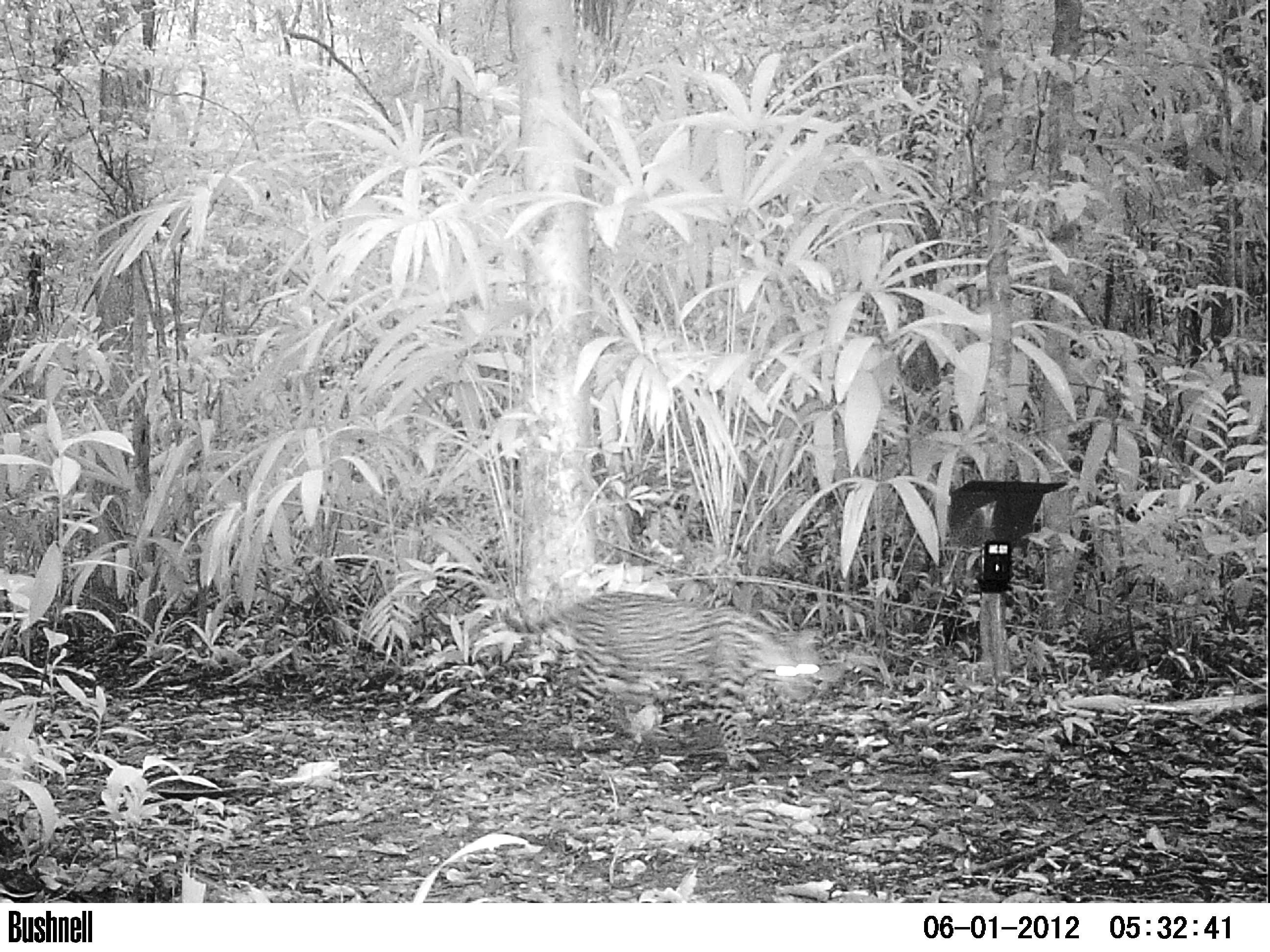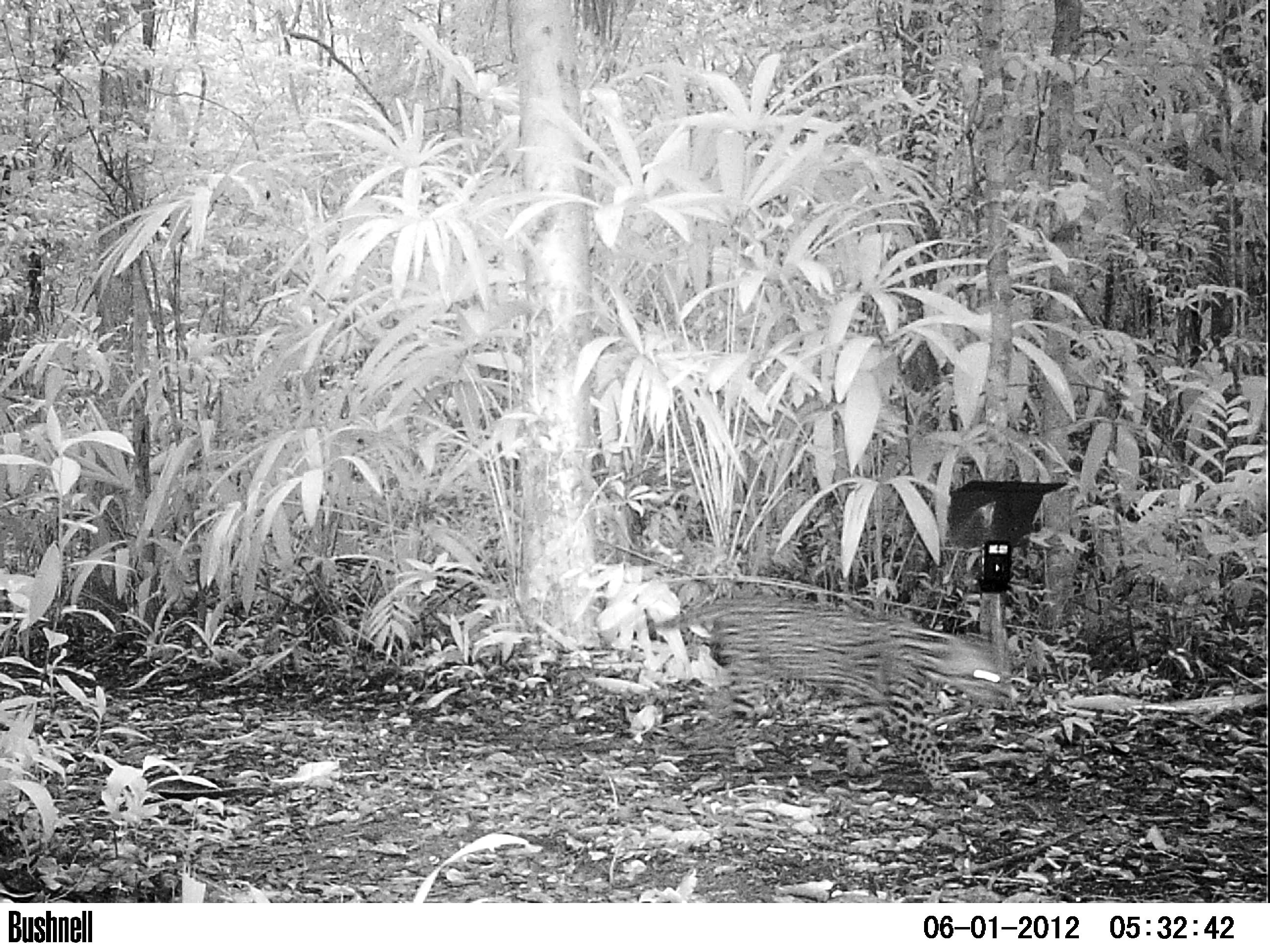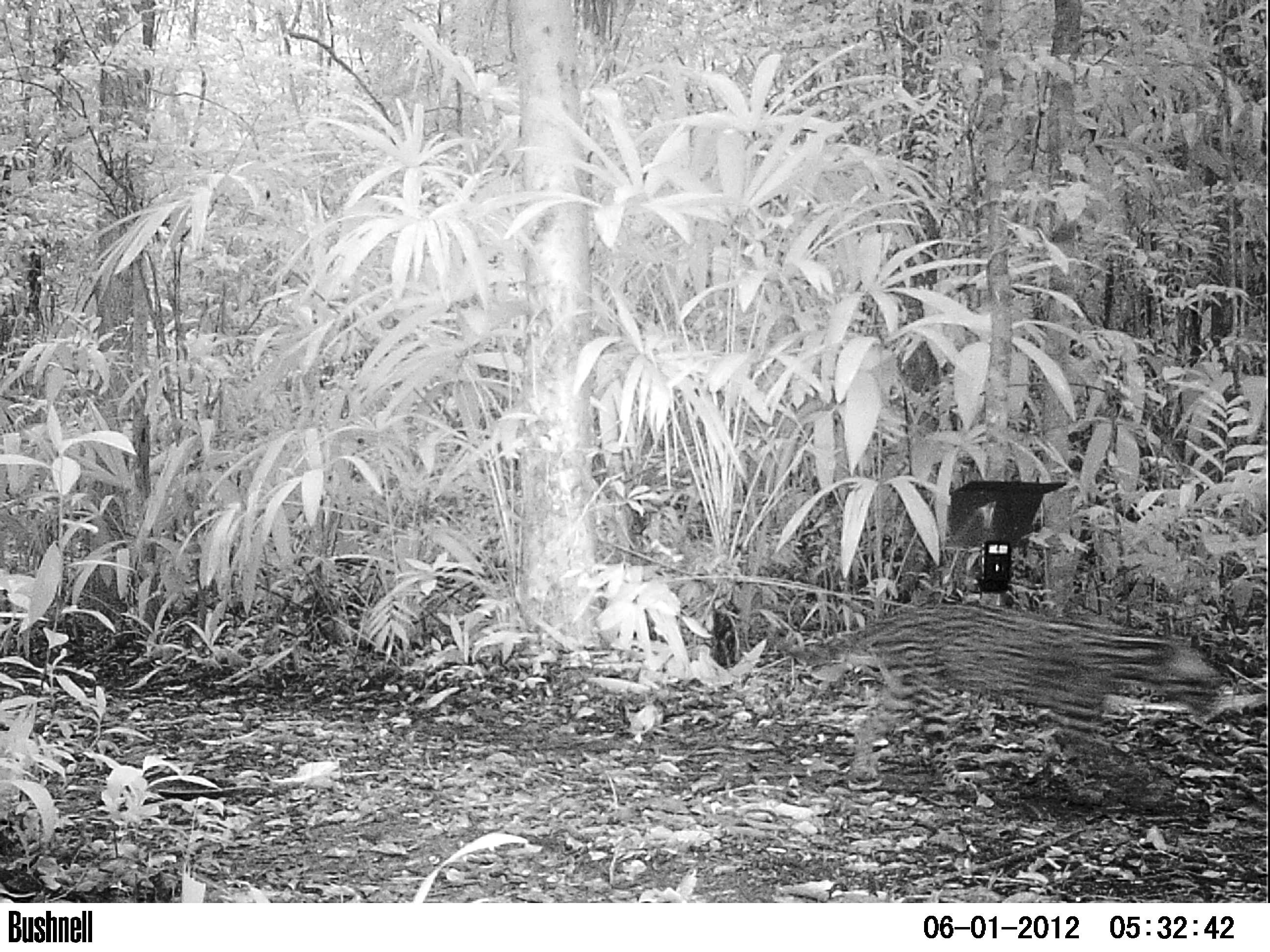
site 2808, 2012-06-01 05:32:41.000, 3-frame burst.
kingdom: Animalia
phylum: Chordata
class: Mammalia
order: Carnivora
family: Felidae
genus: Leopardus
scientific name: Leopardus pardalis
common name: ocelot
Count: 1.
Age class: adult.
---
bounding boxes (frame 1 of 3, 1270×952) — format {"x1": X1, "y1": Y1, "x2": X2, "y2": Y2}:
leopardus pardalis: {"x1": 502, "y1": 590, "x2": 823, "y2": 772}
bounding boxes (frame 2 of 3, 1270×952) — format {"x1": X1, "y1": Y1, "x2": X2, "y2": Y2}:
leopardus pardalis: {"x1": 645, "y1": 597, "x2": 1006, "y2": 799}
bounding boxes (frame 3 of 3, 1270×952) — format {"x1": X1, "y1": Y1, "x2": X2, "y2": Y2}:
leopardus pardalis: {"x1": 753, "y1": 598, "x2": 1234, "y2": 821}